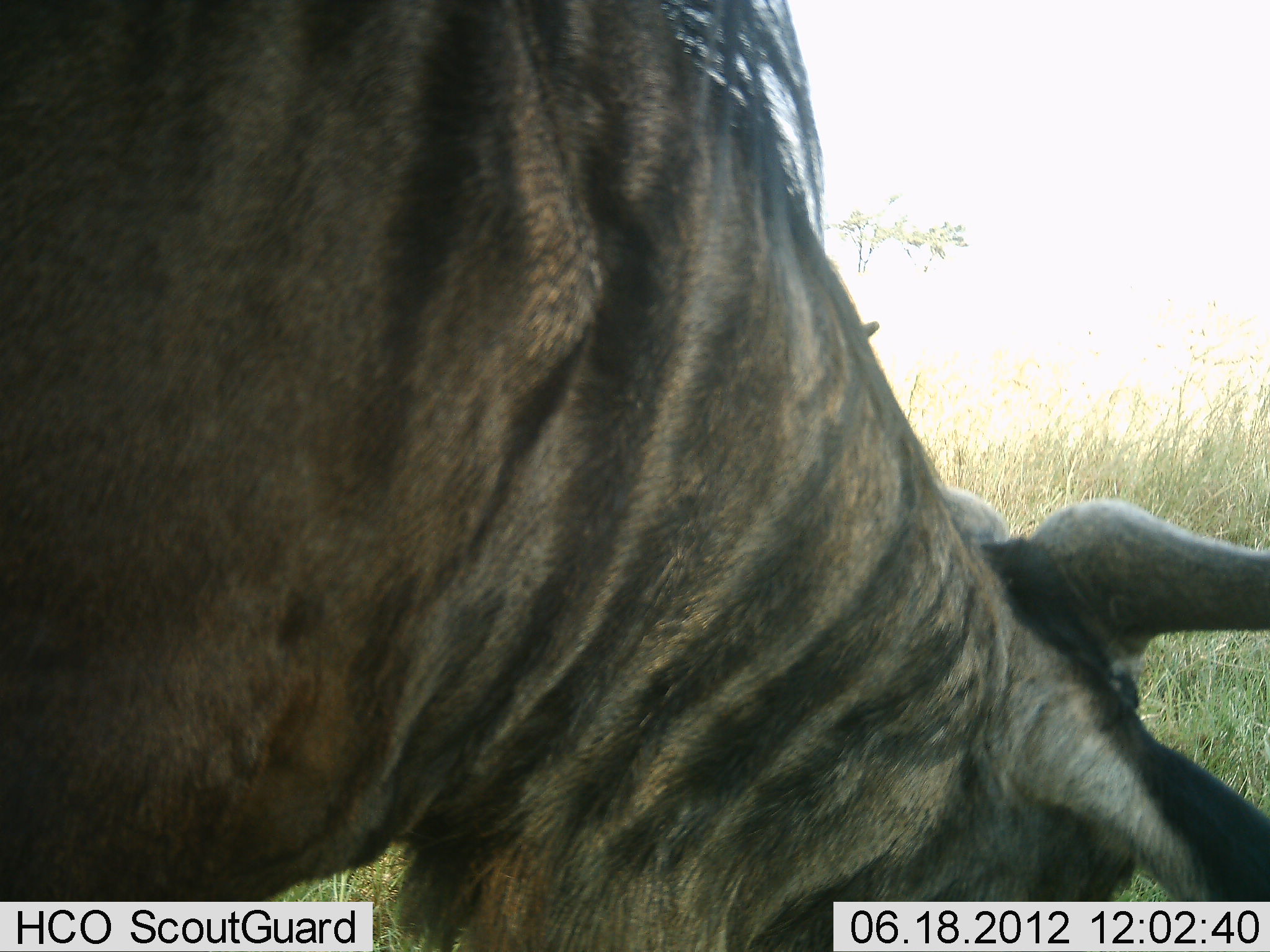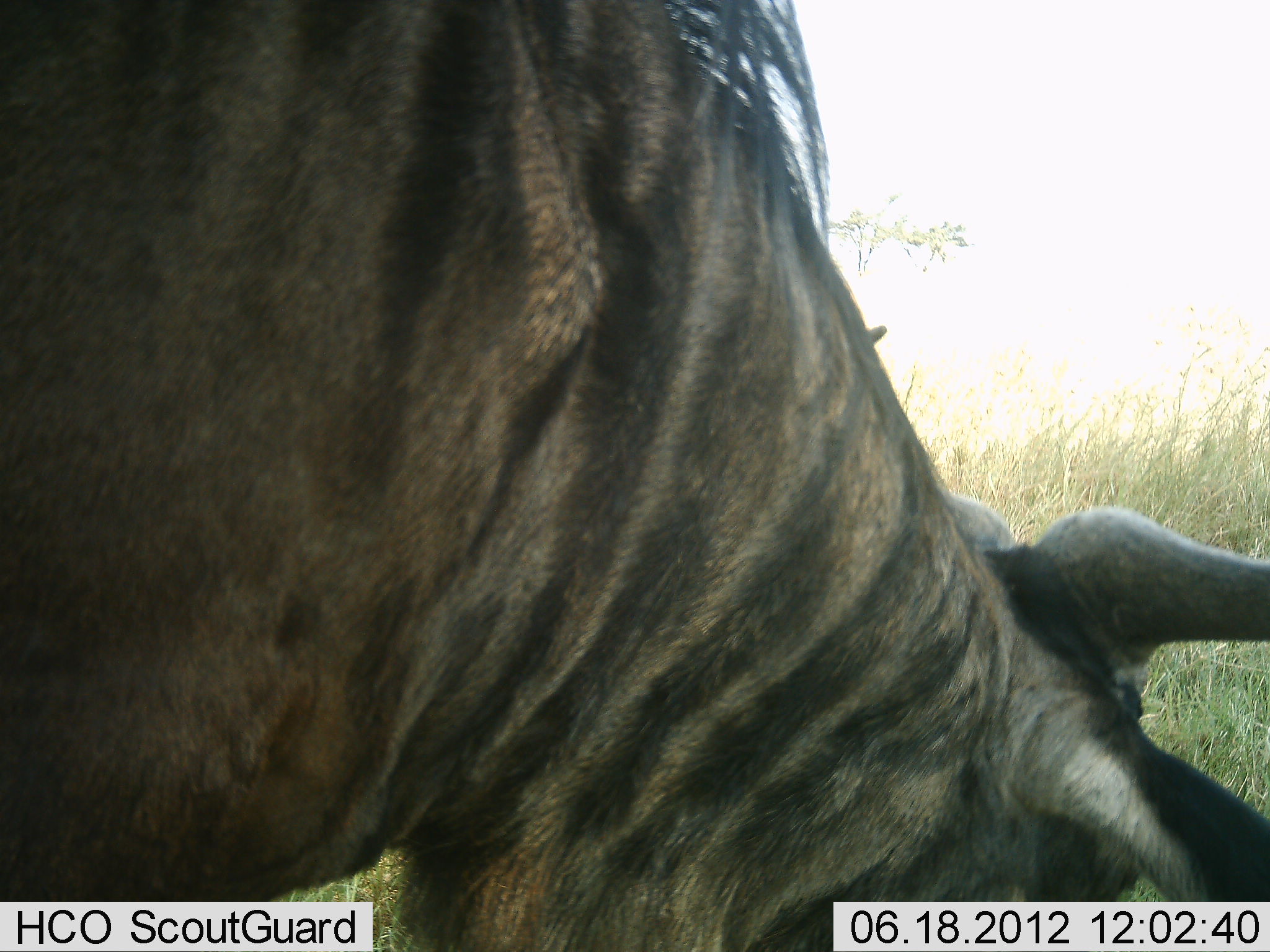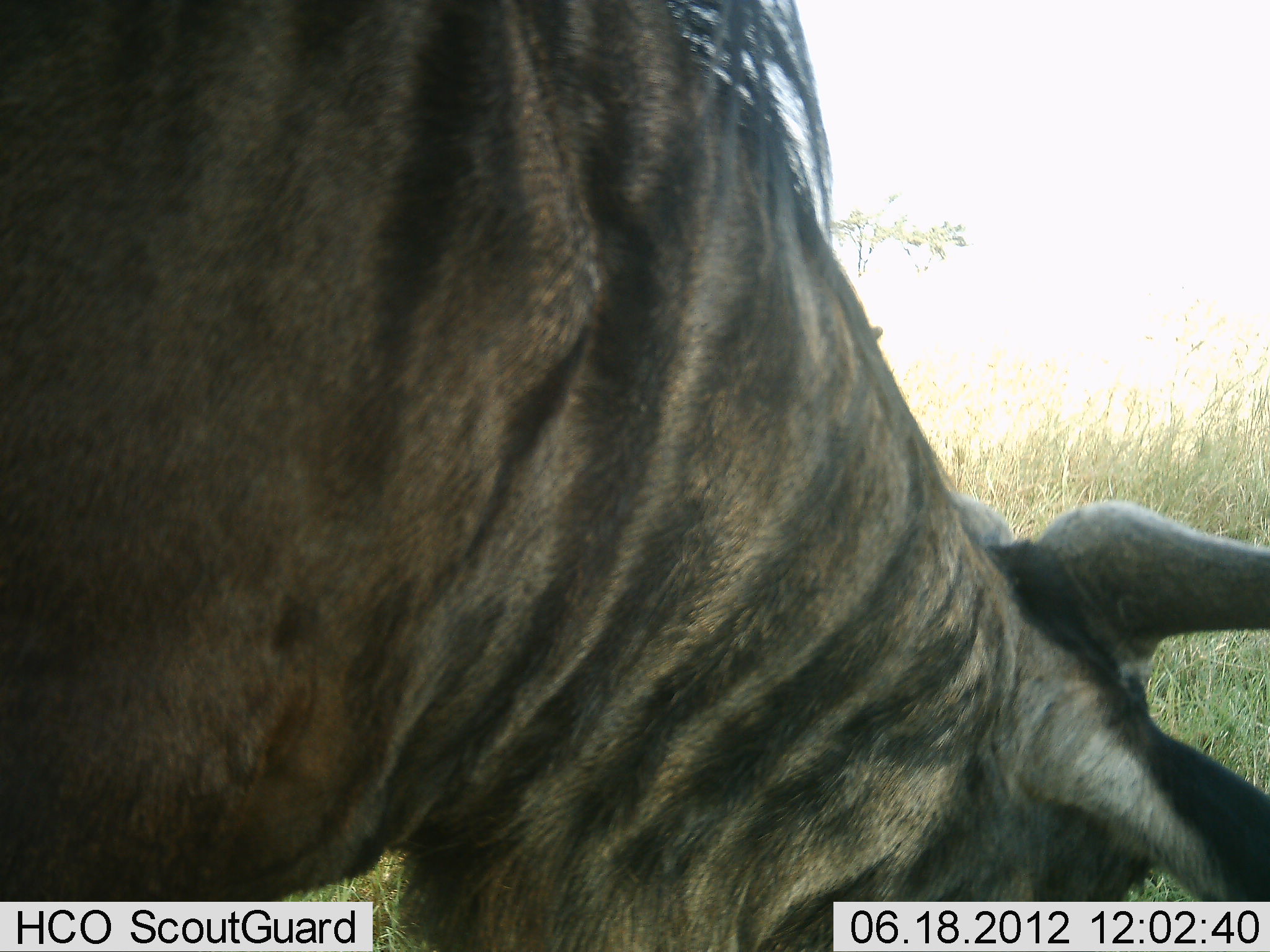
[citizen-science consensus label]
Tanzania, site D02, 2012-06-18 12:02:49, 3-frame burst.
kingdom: Animalia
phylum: Chordata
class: Mammalia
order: Artiodactyla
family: Bovidae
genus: Connochaetes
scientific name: Connochaetes taurinus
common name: blue wildebeest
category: wildebeest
Wildebeest (blue wildebeest) (Connochaetes taurinus), count 1. Behavior (volunteer vote fractions): standing 10%, resting 0%, moving 0%, interacting 0%. Young present (vote fraction): 0%. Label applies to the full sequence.